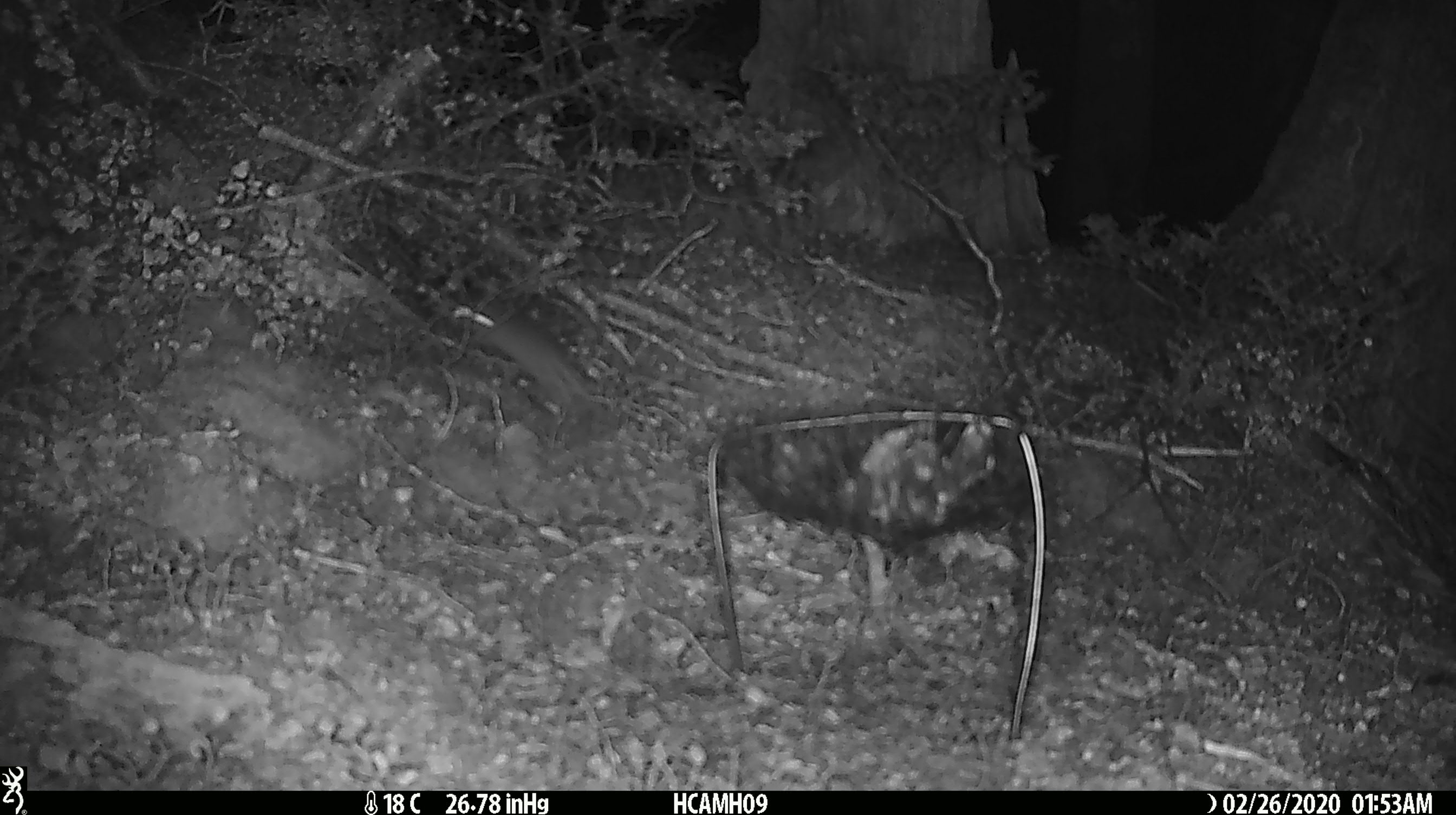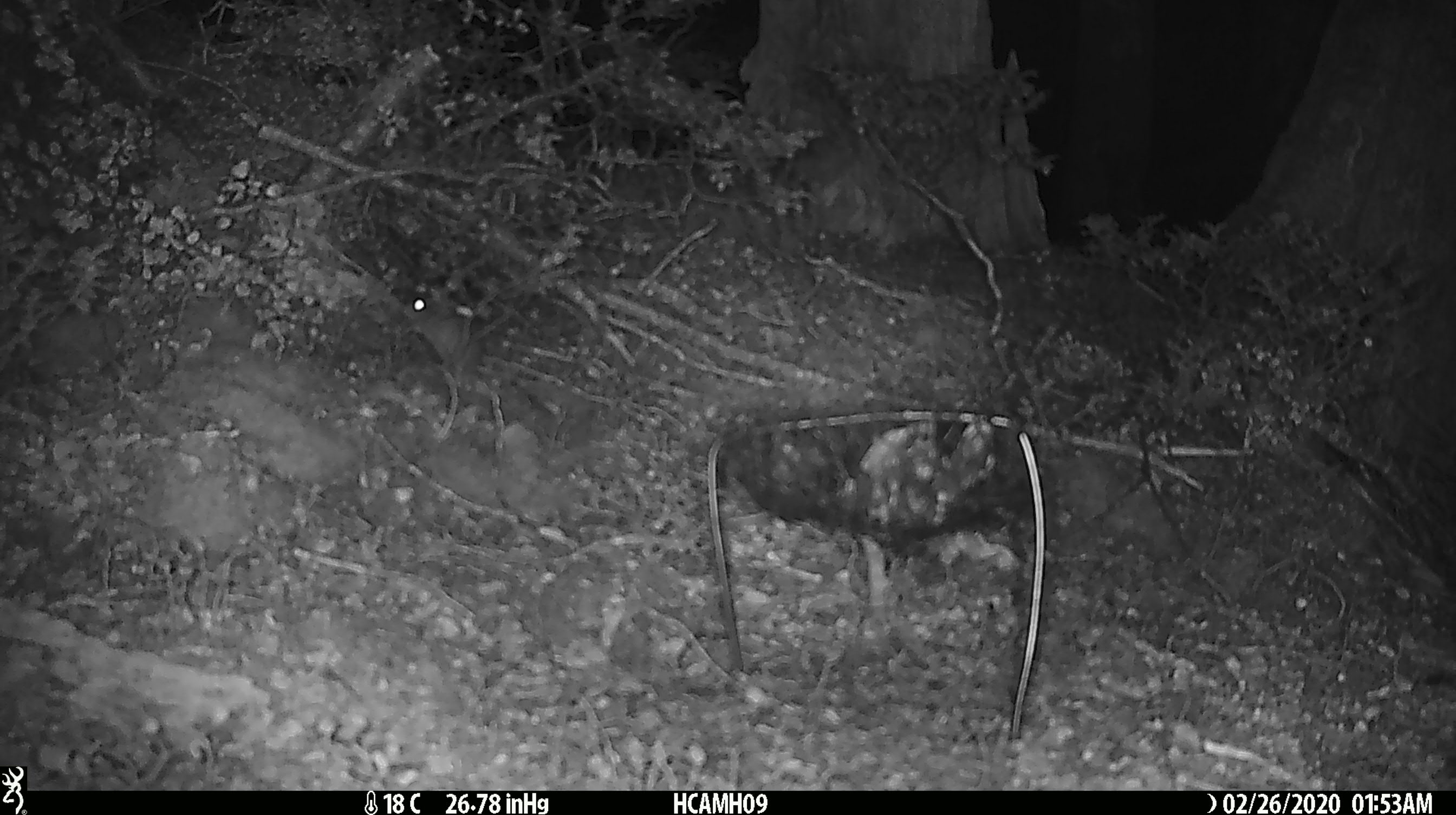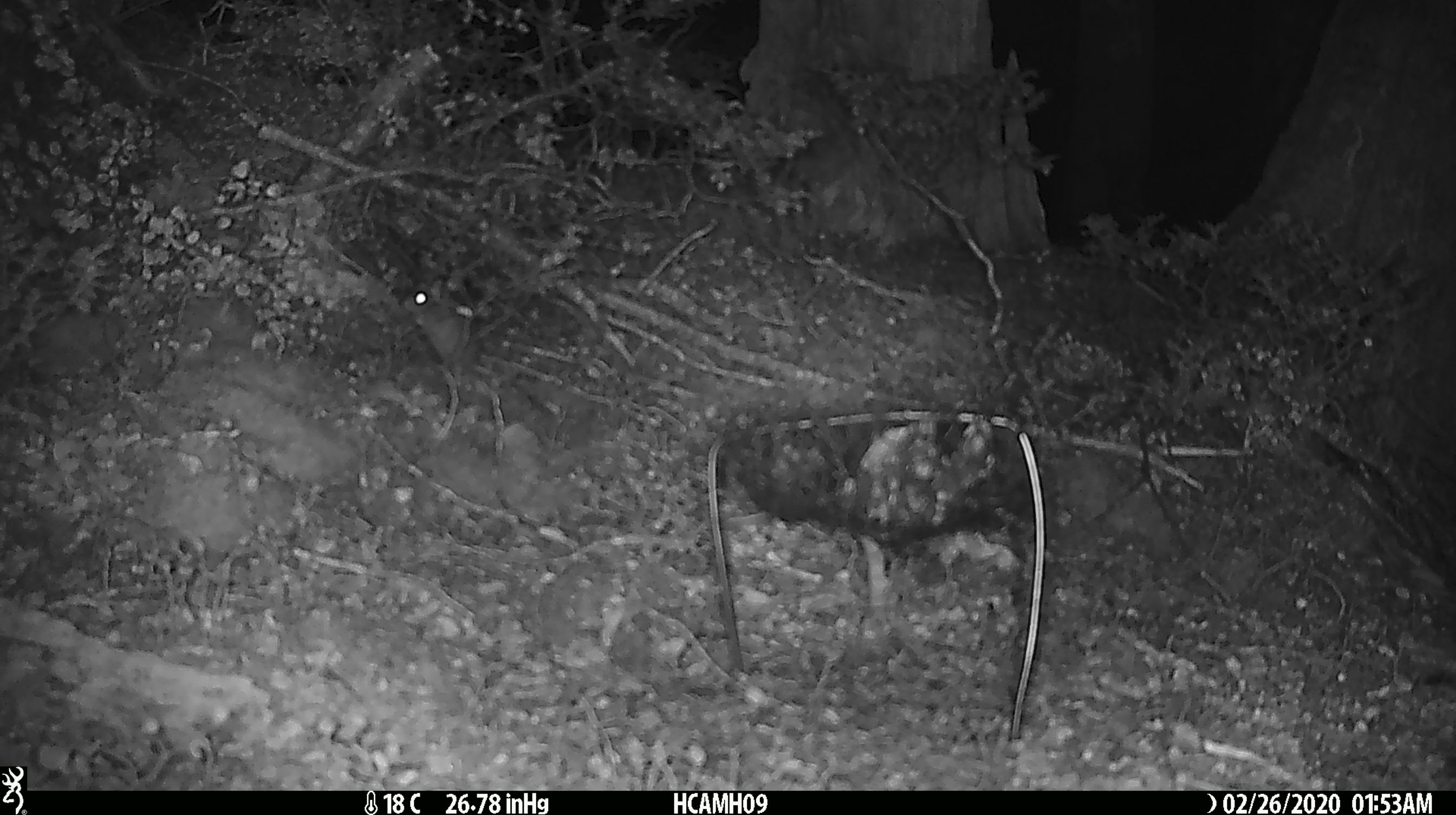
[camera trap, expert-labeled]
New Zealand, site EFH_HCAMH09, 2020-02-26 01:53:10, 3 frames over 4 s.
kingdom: Animalia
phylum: Chordata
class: Mammalia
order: Rodentia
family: Muridae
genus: Mus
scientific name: Mus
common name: mouse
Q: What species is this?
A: Mouse (Mus).